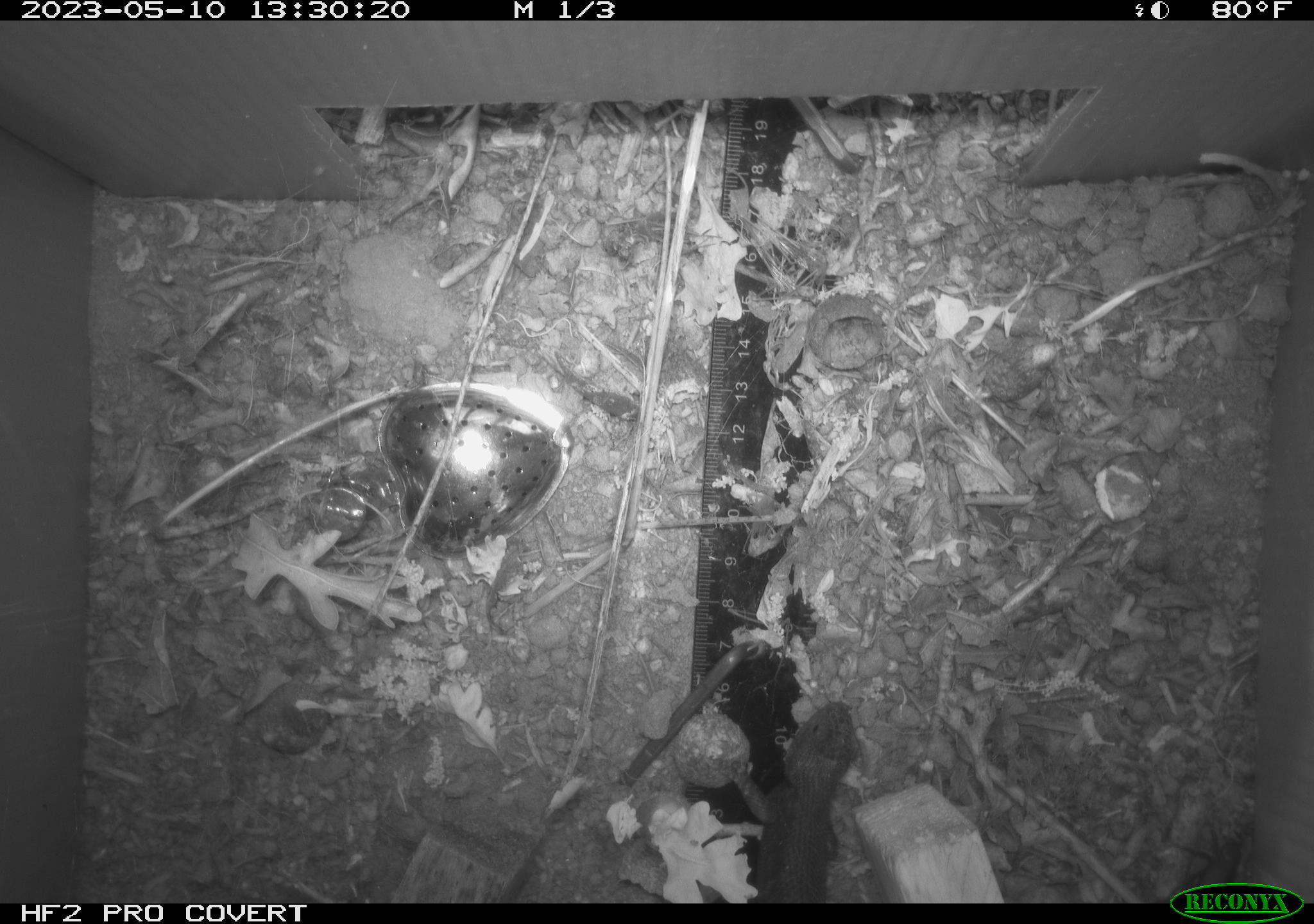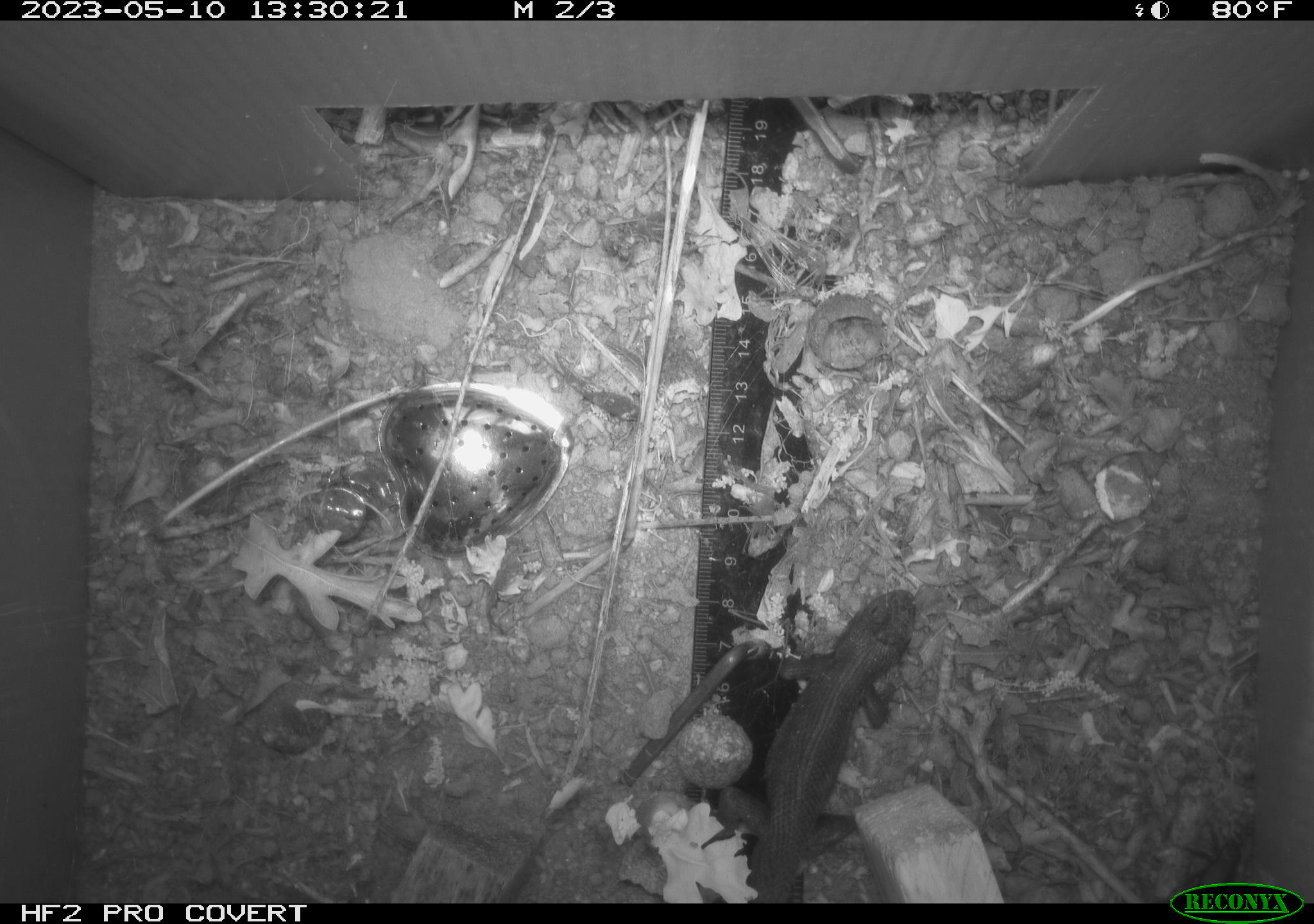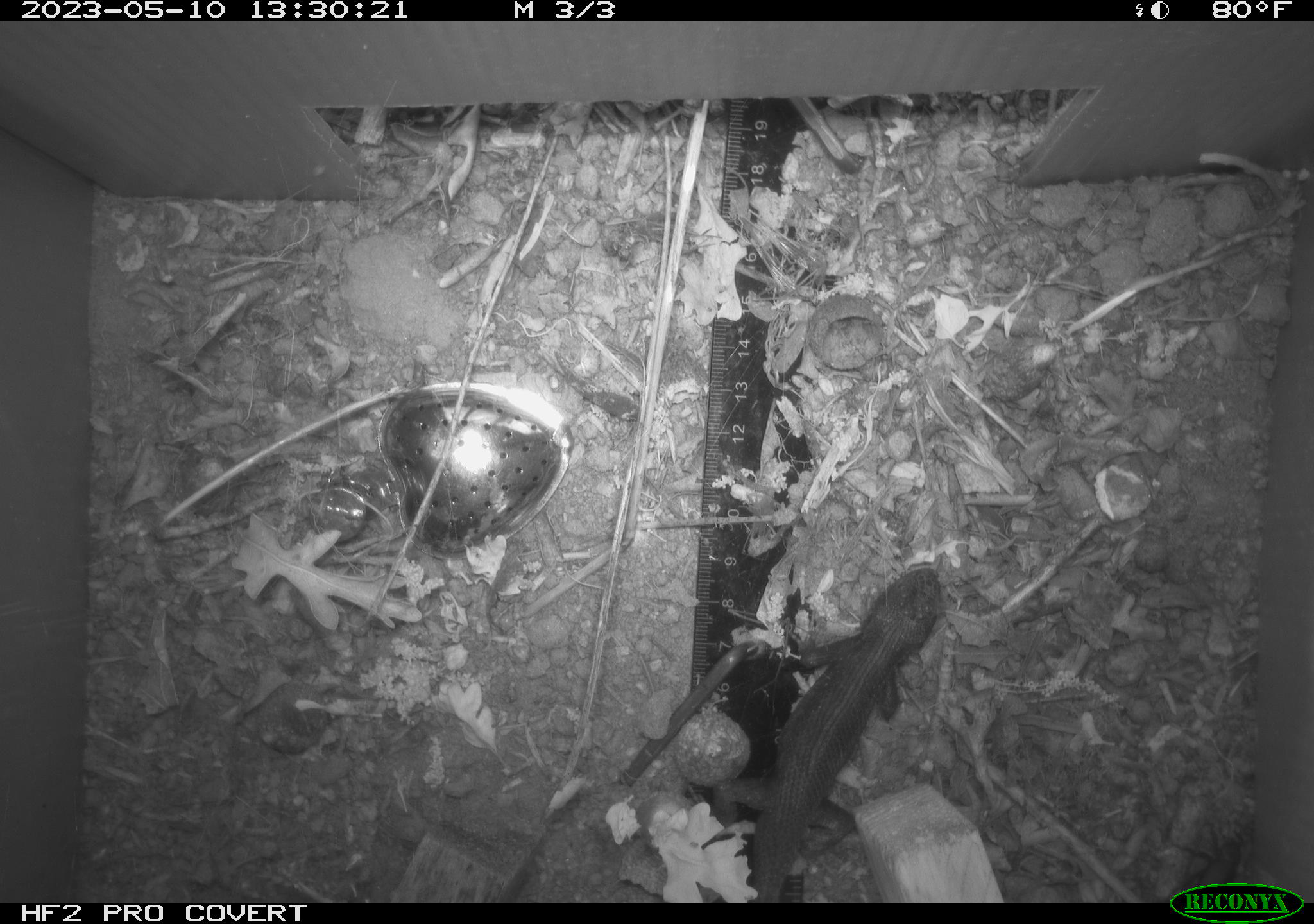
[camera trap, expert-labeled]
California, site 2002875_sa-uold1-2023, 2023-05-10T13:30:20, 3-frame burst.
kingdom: Animalia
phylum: Chordata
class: Reptilia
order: Squamata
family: Phrynosomatidae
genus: Sceloporus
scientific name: Sceloporus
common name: spiny lizards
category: sceloporus species